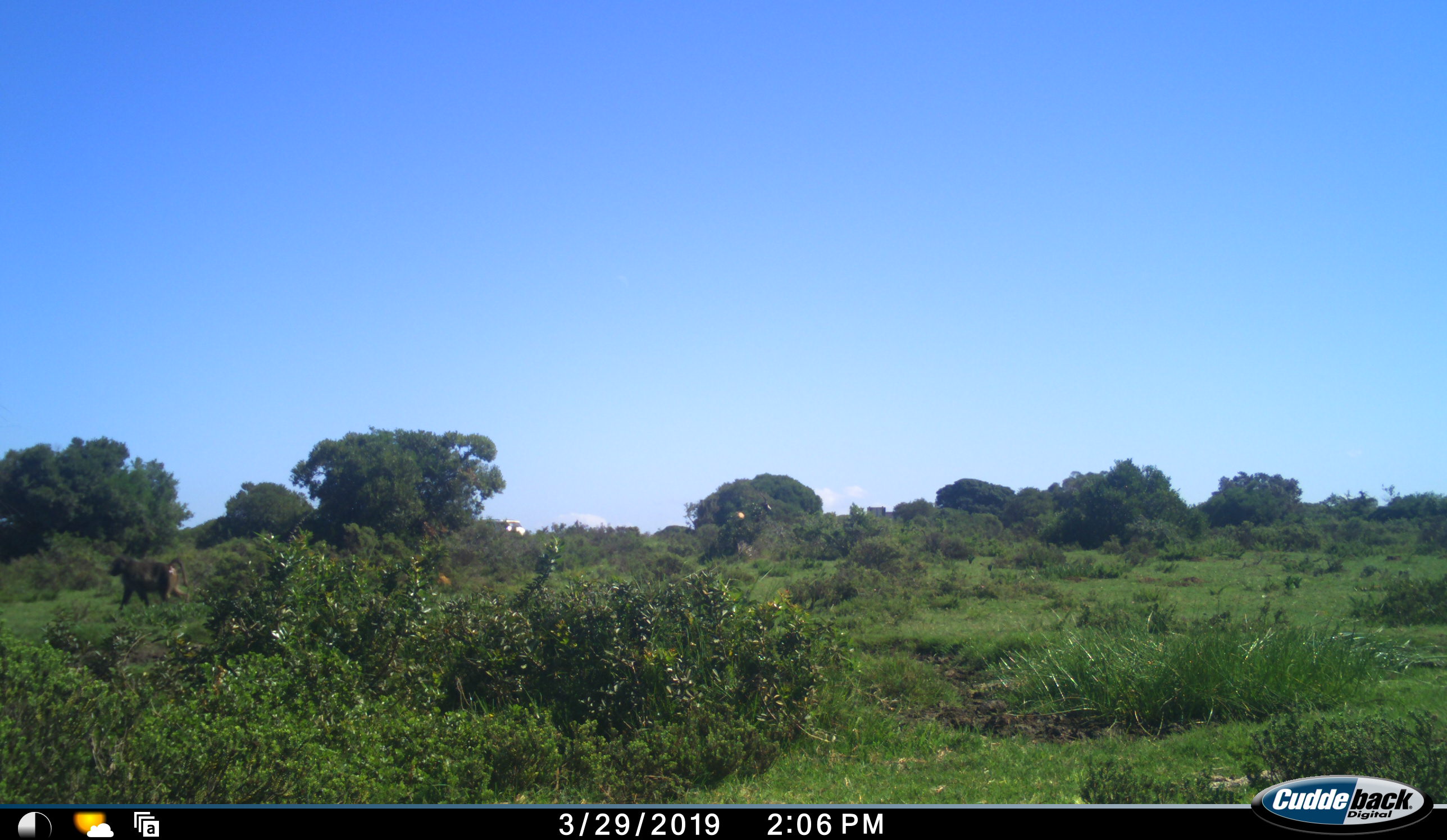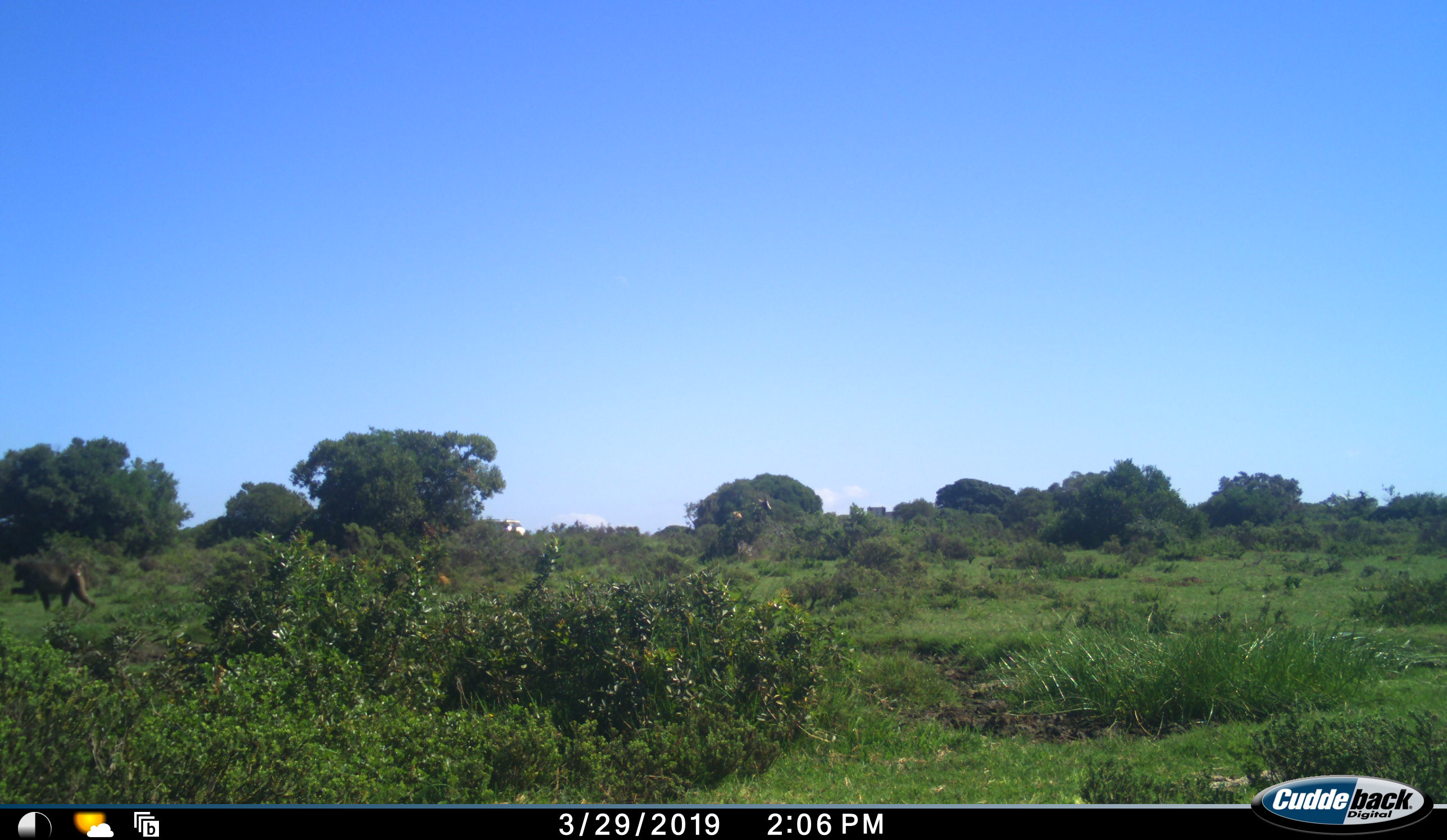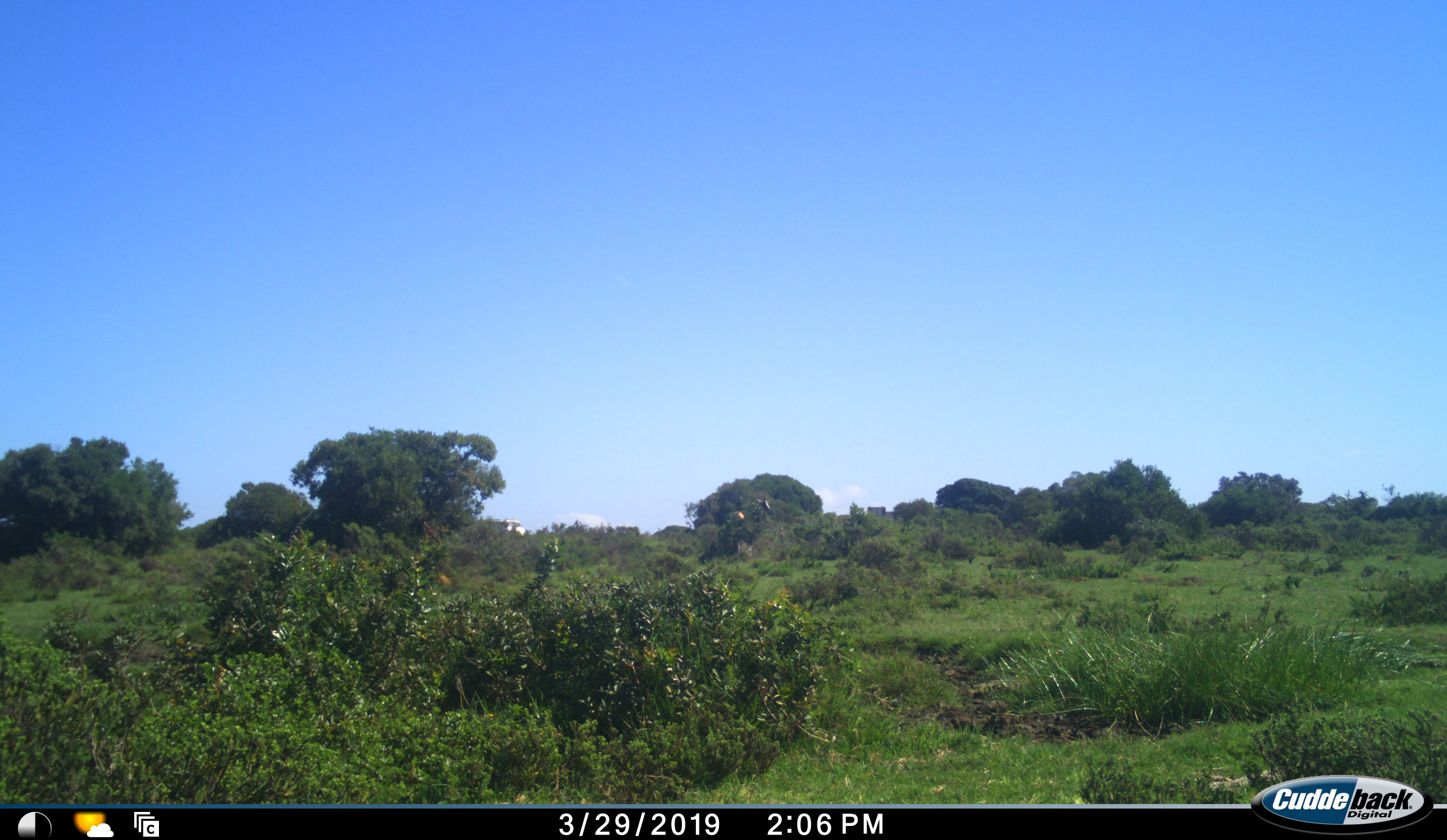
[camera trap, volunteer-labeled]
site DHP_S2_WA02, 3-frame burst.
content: unidentified animal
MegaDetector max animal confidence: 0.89